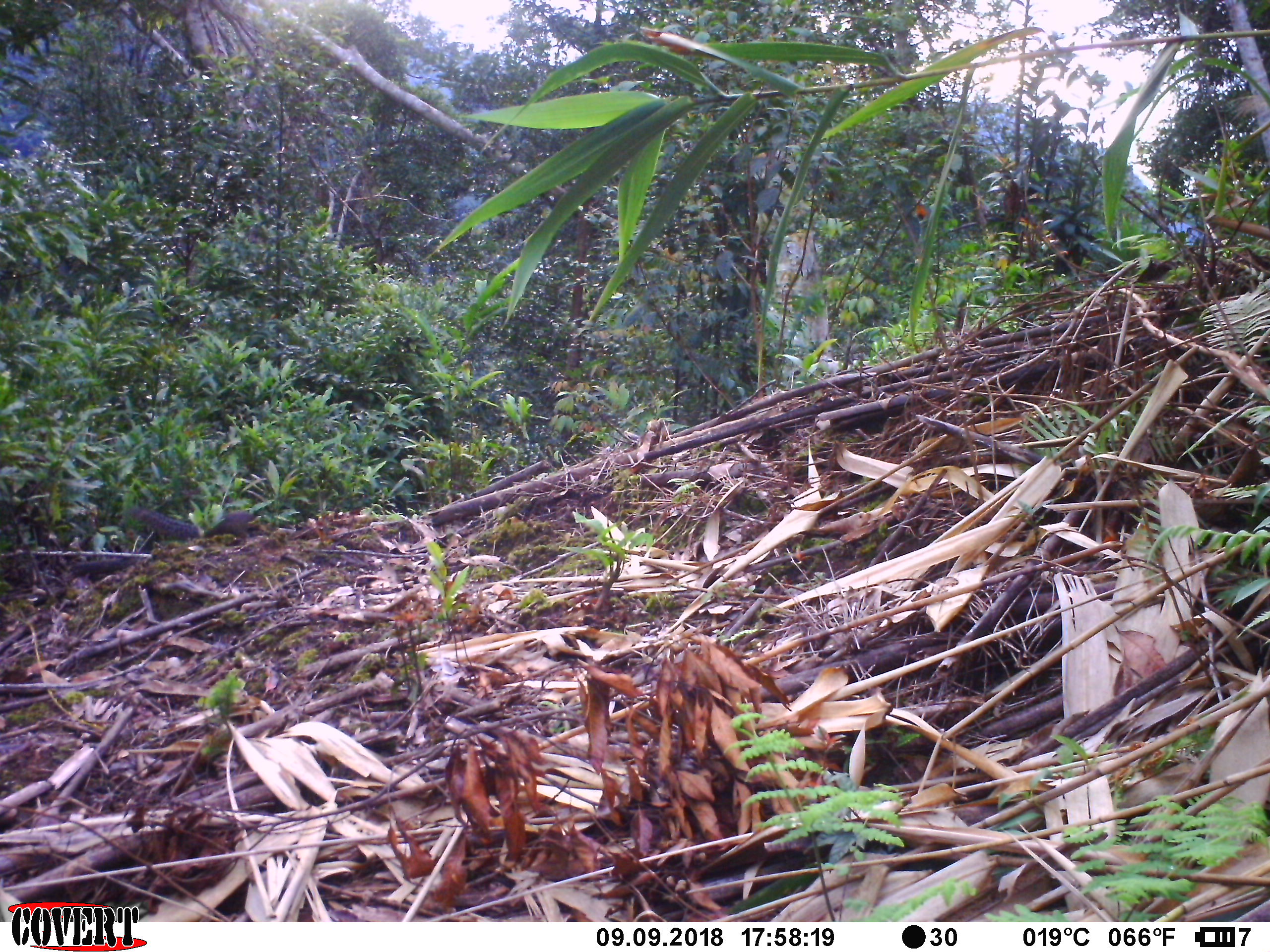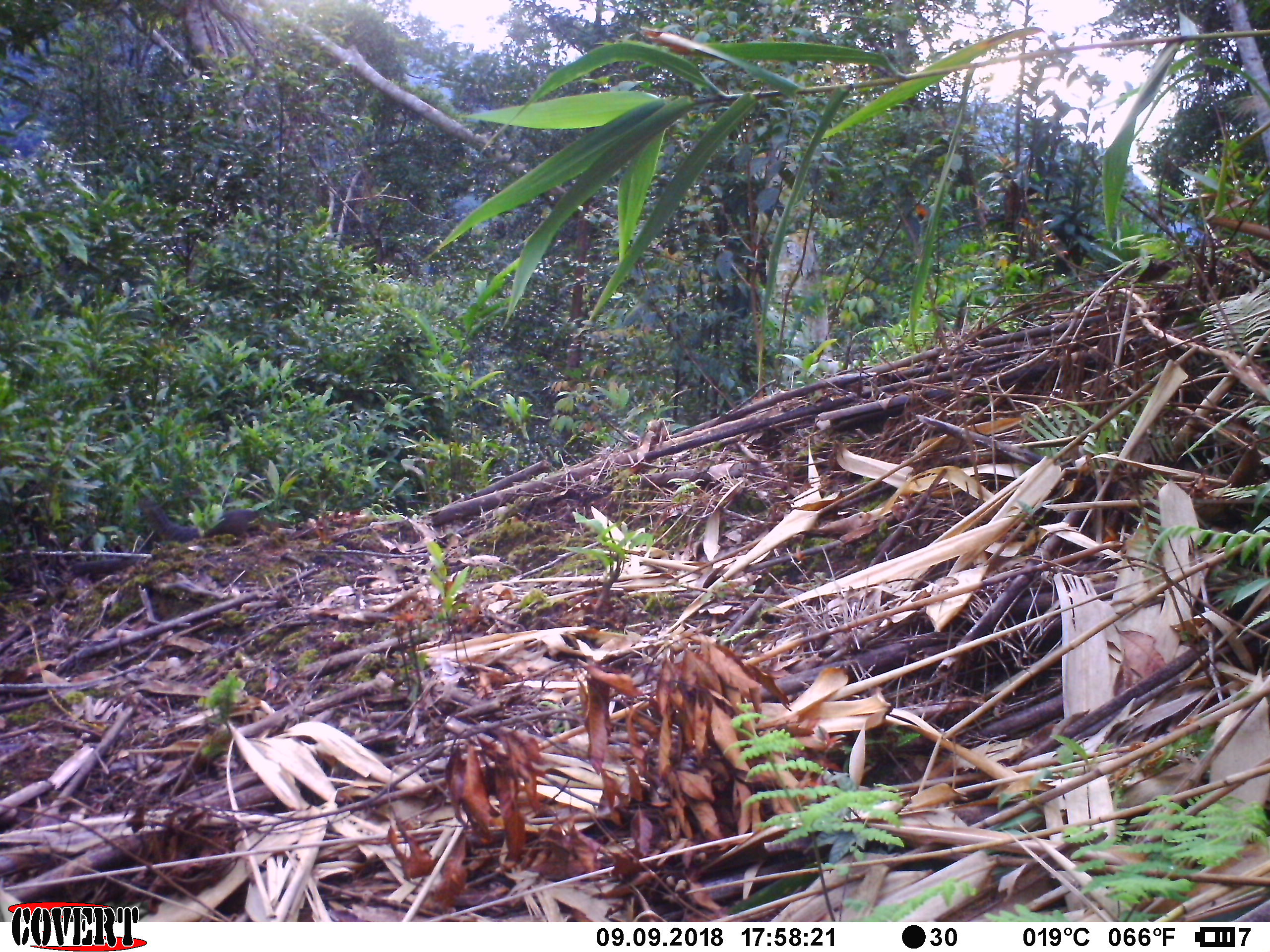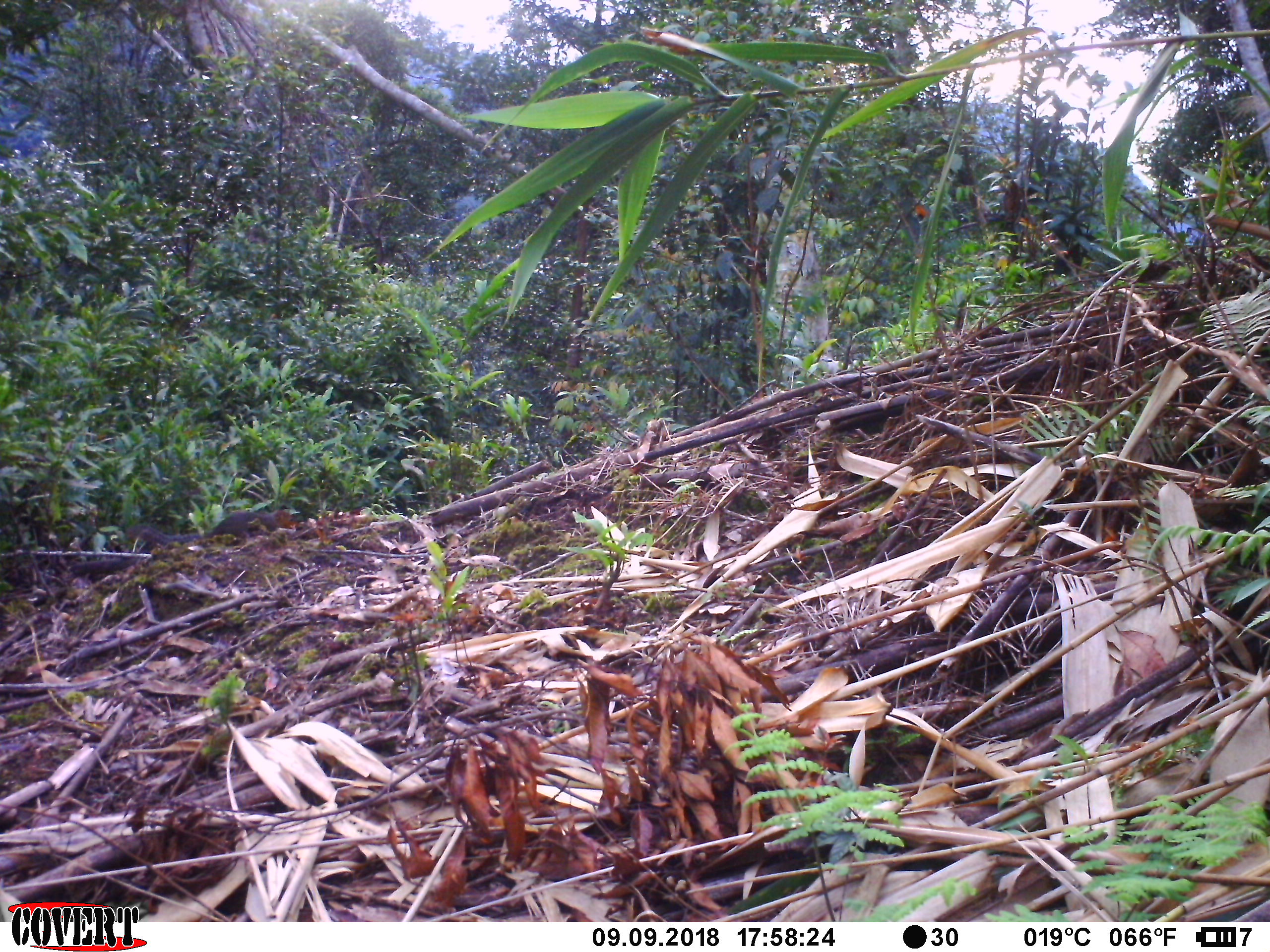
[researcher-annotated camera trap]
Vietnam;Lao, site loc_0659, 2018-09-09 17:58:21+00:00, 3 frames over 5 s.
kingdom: Animalia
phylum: Chordata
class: Mammalia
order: Rodentia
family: Sciuridae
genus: Dremomys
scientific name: Dremomys rufigenis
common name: red-cheeked squirrel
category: red cheeked squirrel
Red cheeked squirrel (red-cheeked squirrel) (Dremomys rufigenis). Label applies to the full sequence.